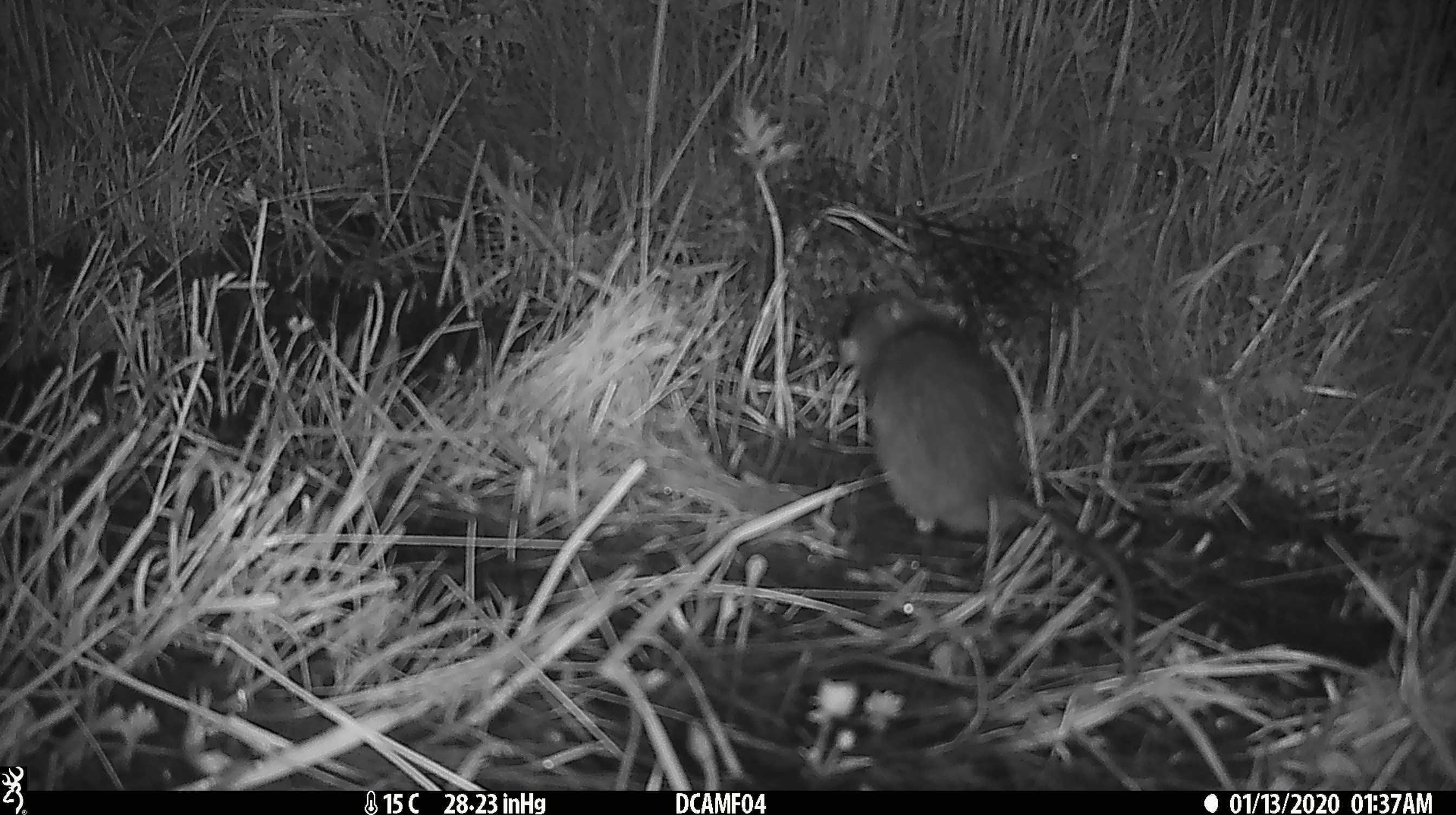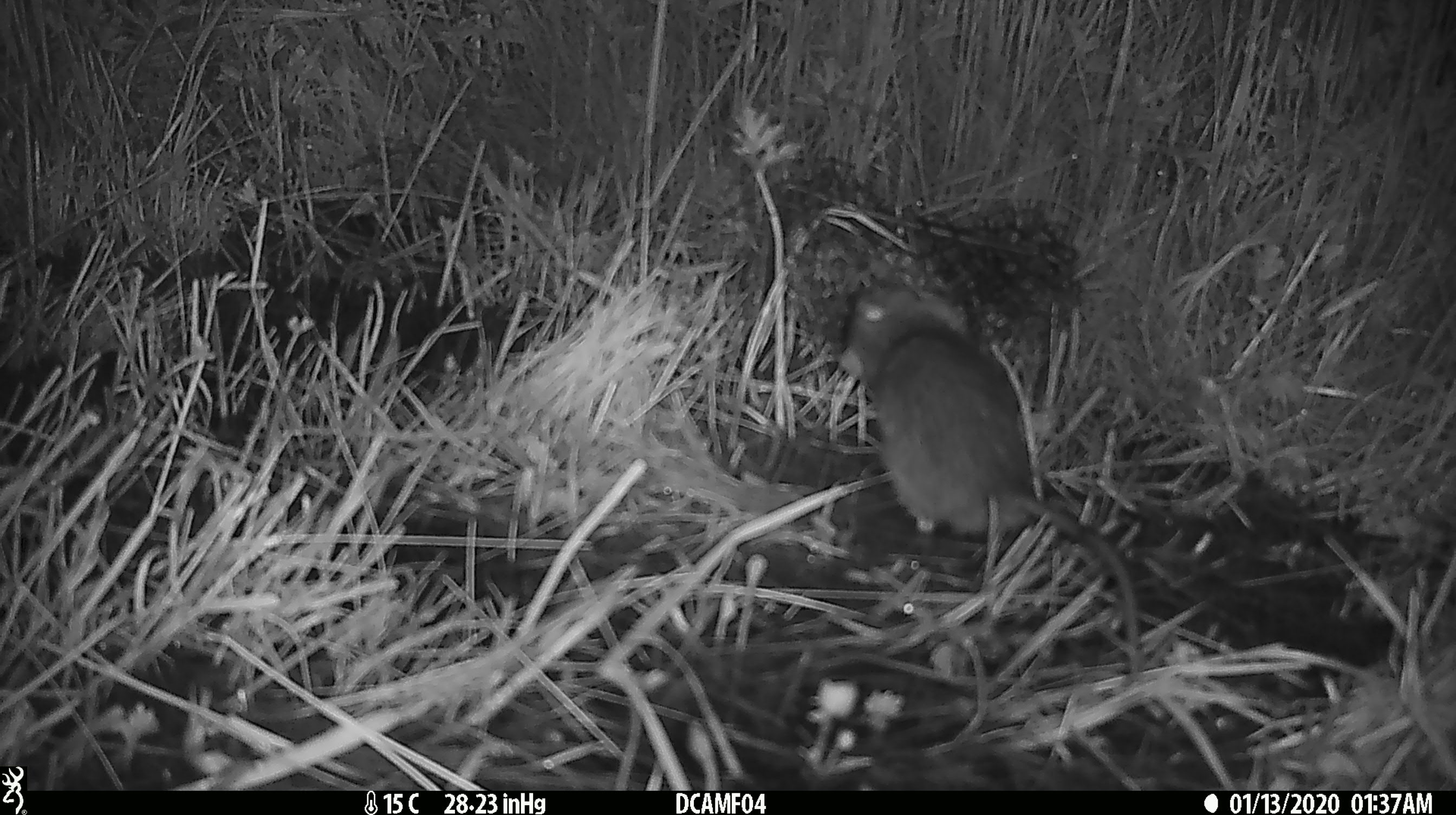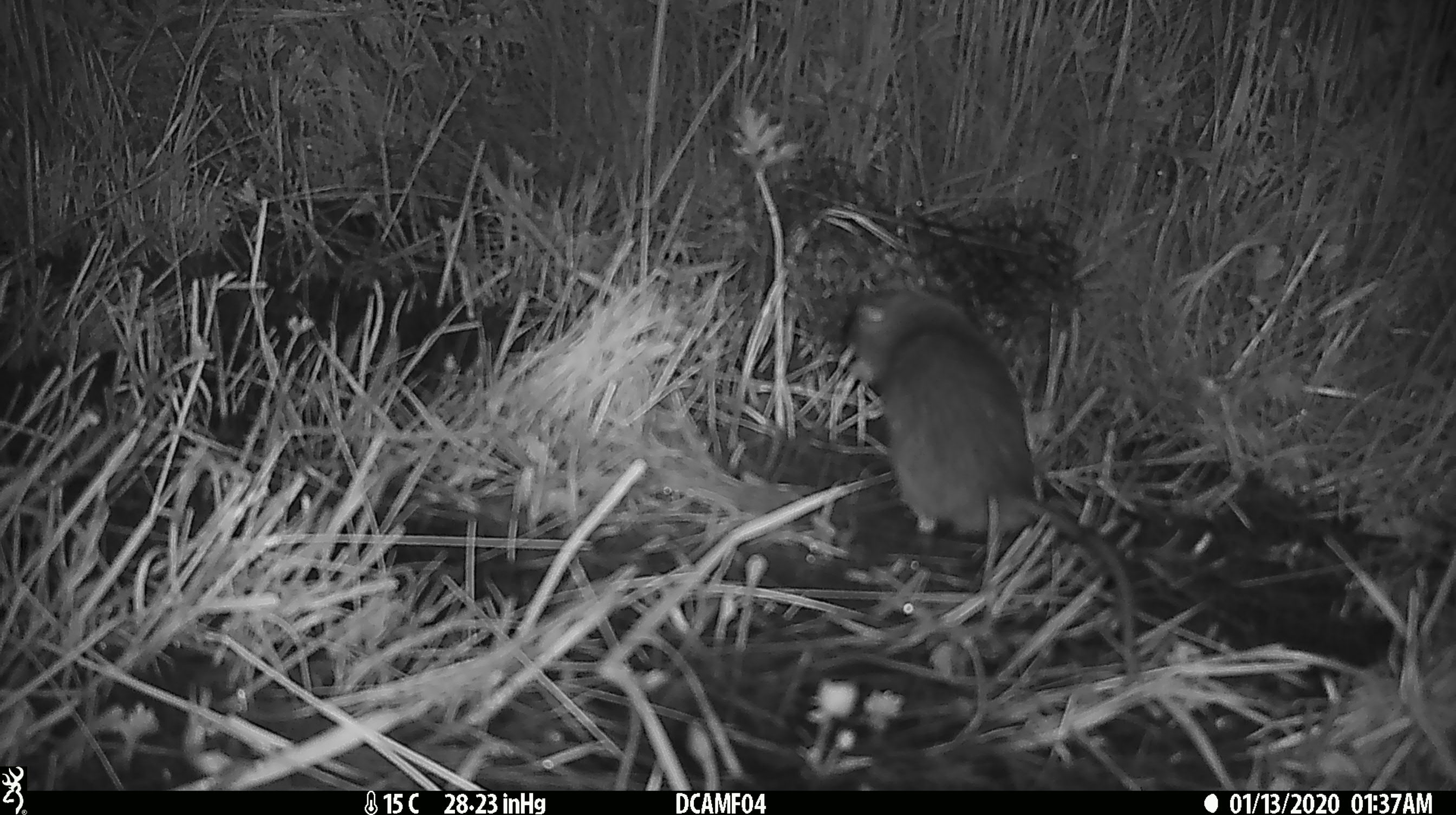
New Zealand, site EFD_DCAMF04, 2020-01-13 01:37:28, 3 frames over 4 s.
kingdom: Animalia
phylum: Chordata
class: Mammalia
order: Rodentia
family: Muridae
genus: Rattus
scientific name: Rattus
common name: rat